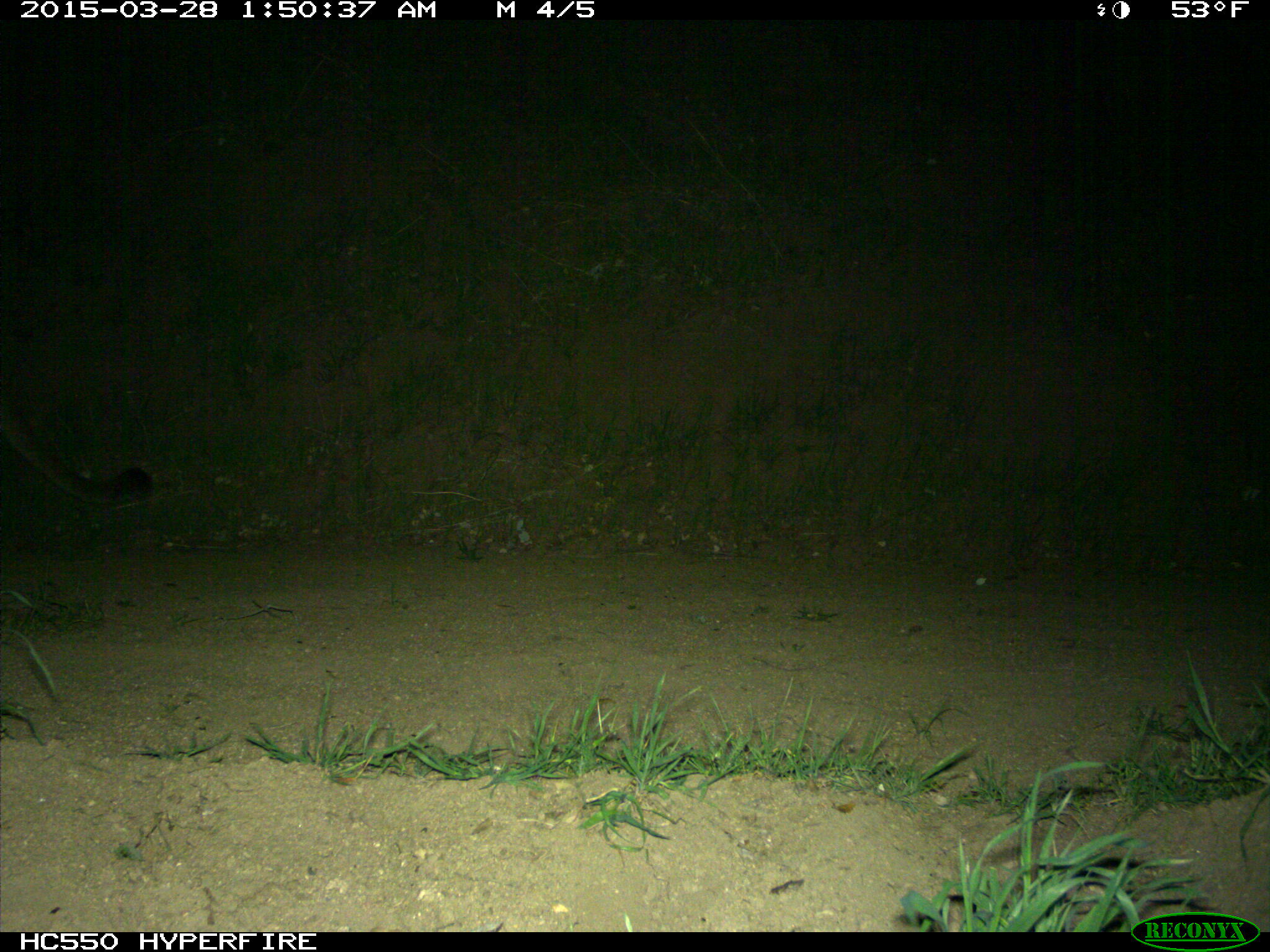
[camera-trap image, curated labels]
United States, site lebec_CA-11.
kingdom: Animalia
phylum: Chordata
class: Mammalia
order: Carnivora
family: Felidae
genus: Puma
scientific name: Puma concolor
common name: mountain lion